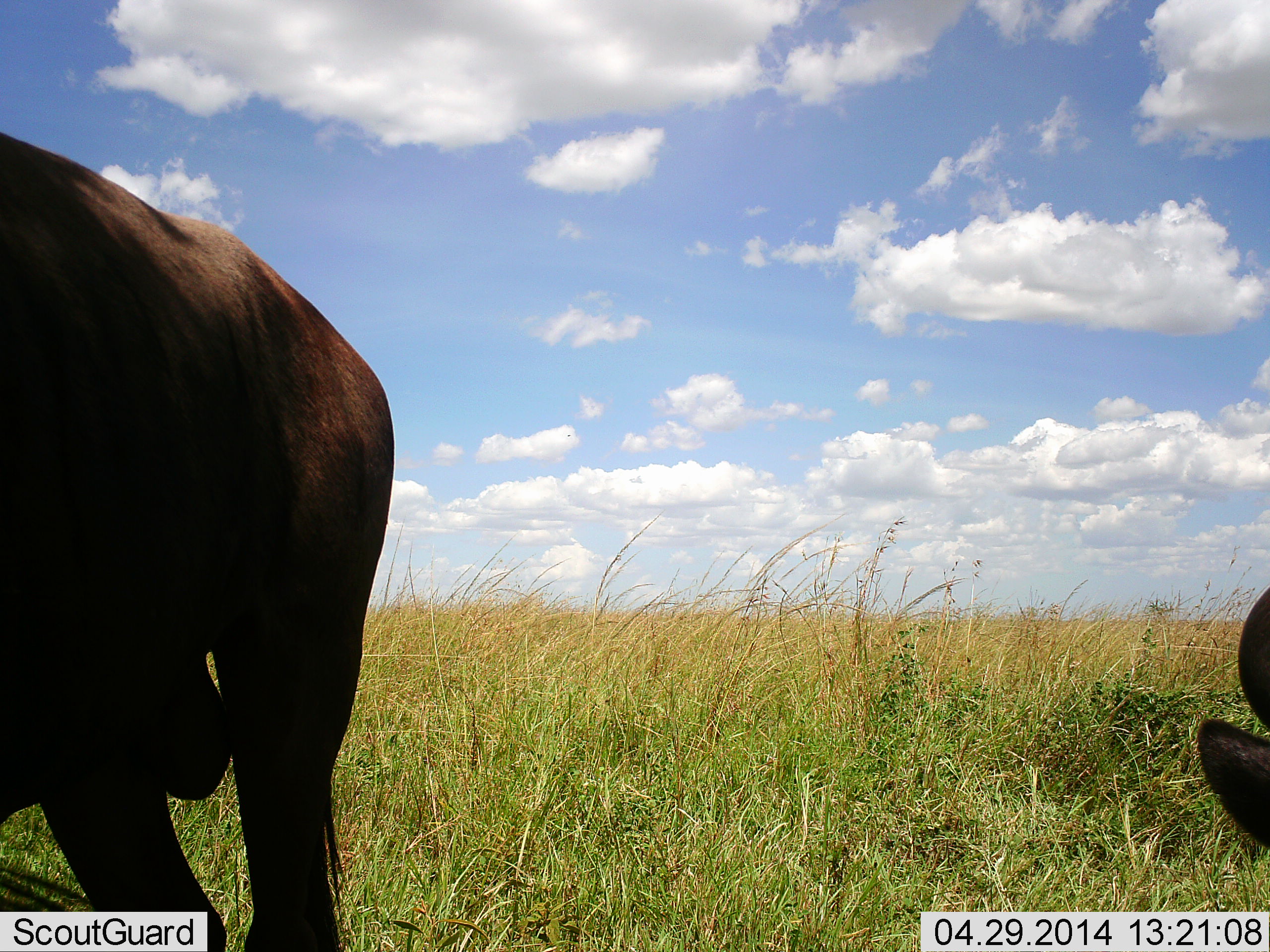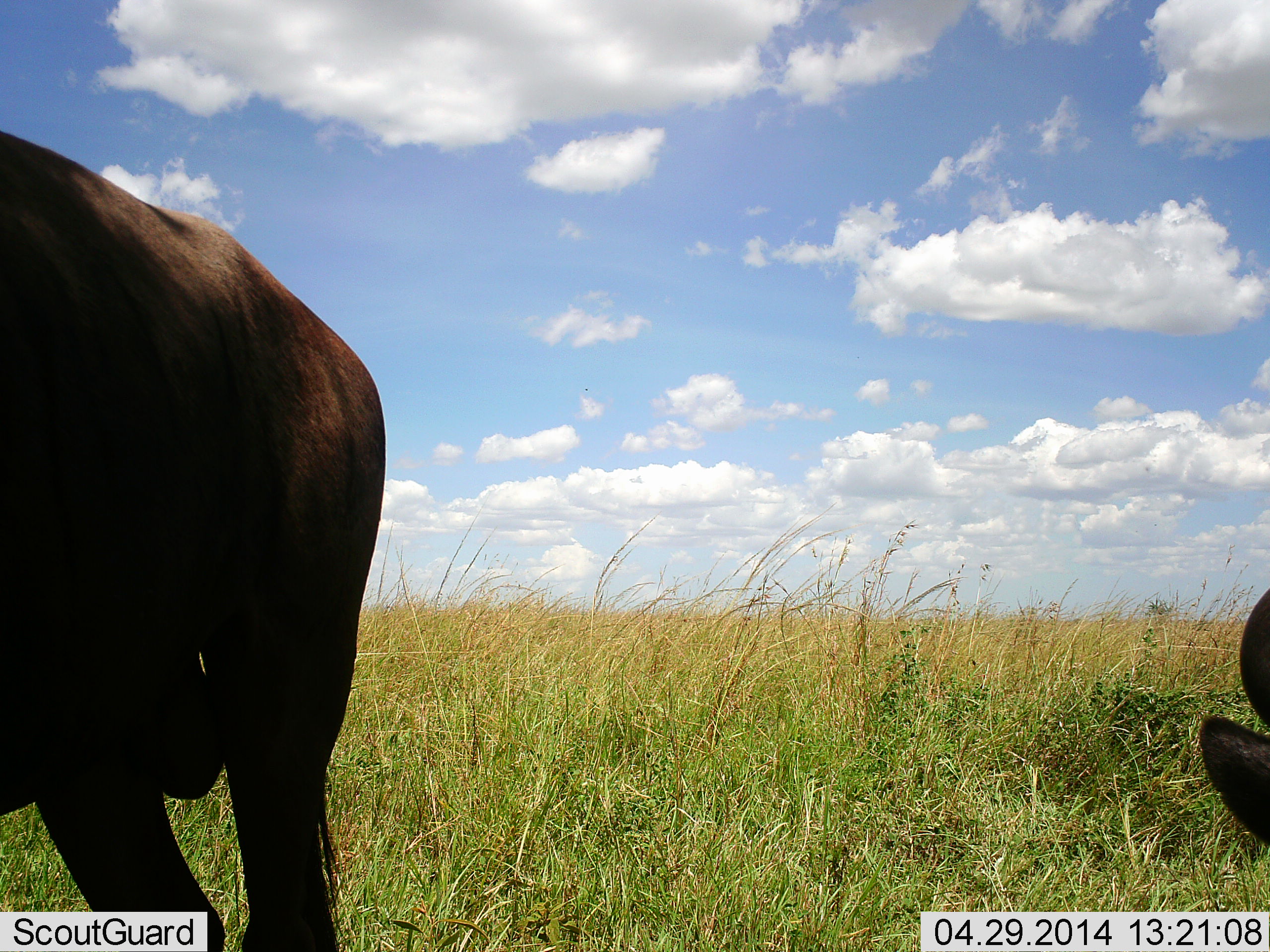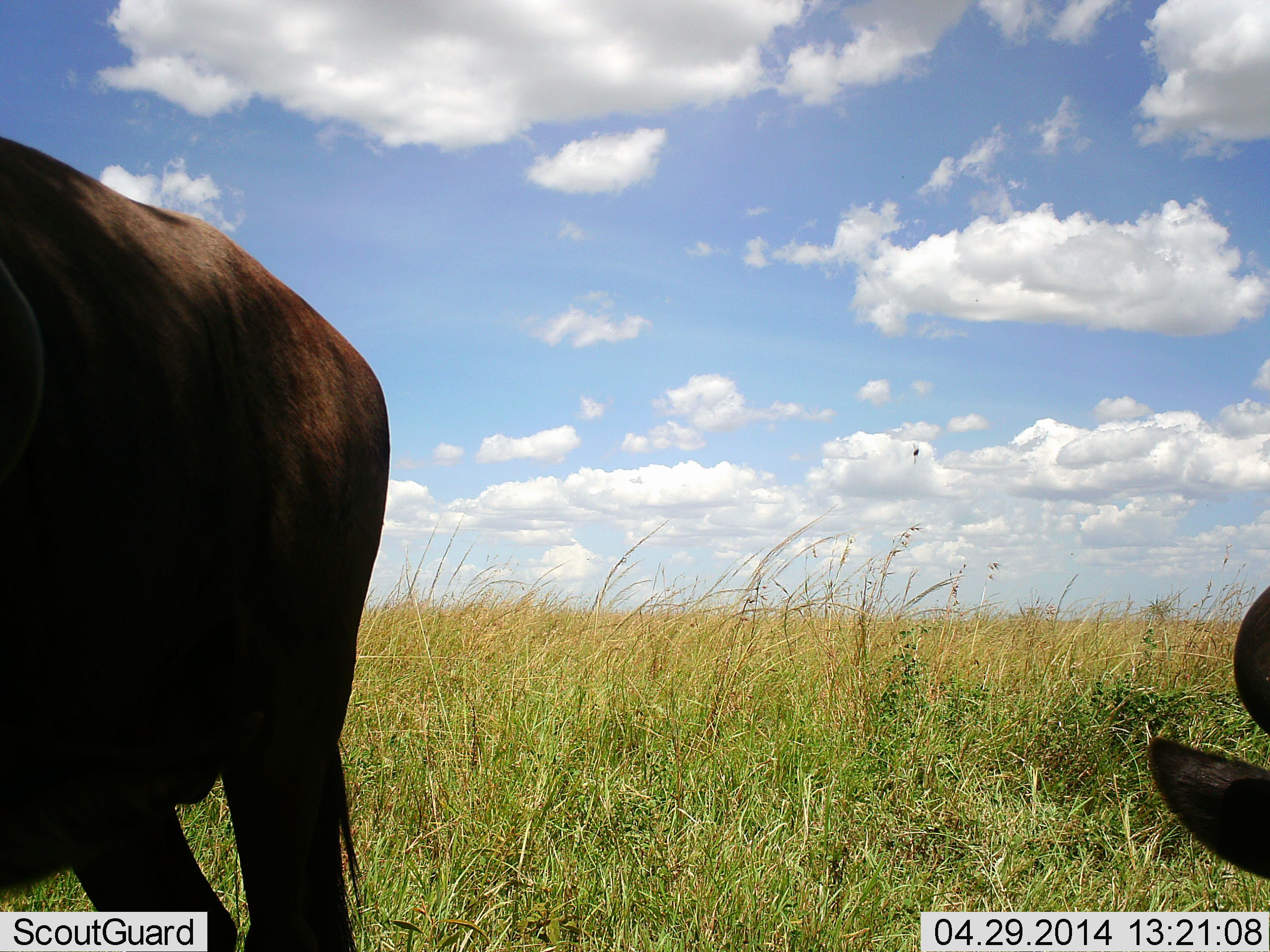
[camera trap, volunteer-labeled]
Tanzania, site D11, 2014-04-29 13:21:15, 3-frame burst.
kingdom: Animalia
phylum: Chordata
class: Mammalia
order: Artiodactyla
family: Bovidae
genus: Connochaetes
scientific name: Connochaetes taurinus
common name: blue wildebeest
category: wildebeest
Wildebeest (blue wildebeest) (Connochaetes taurinus), count 2. Behavior (volunteer vote fractions): standing 80%, resting 30%, moving 0%, interacting 0%. Young present (vote fraction): 0%. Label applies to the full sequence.